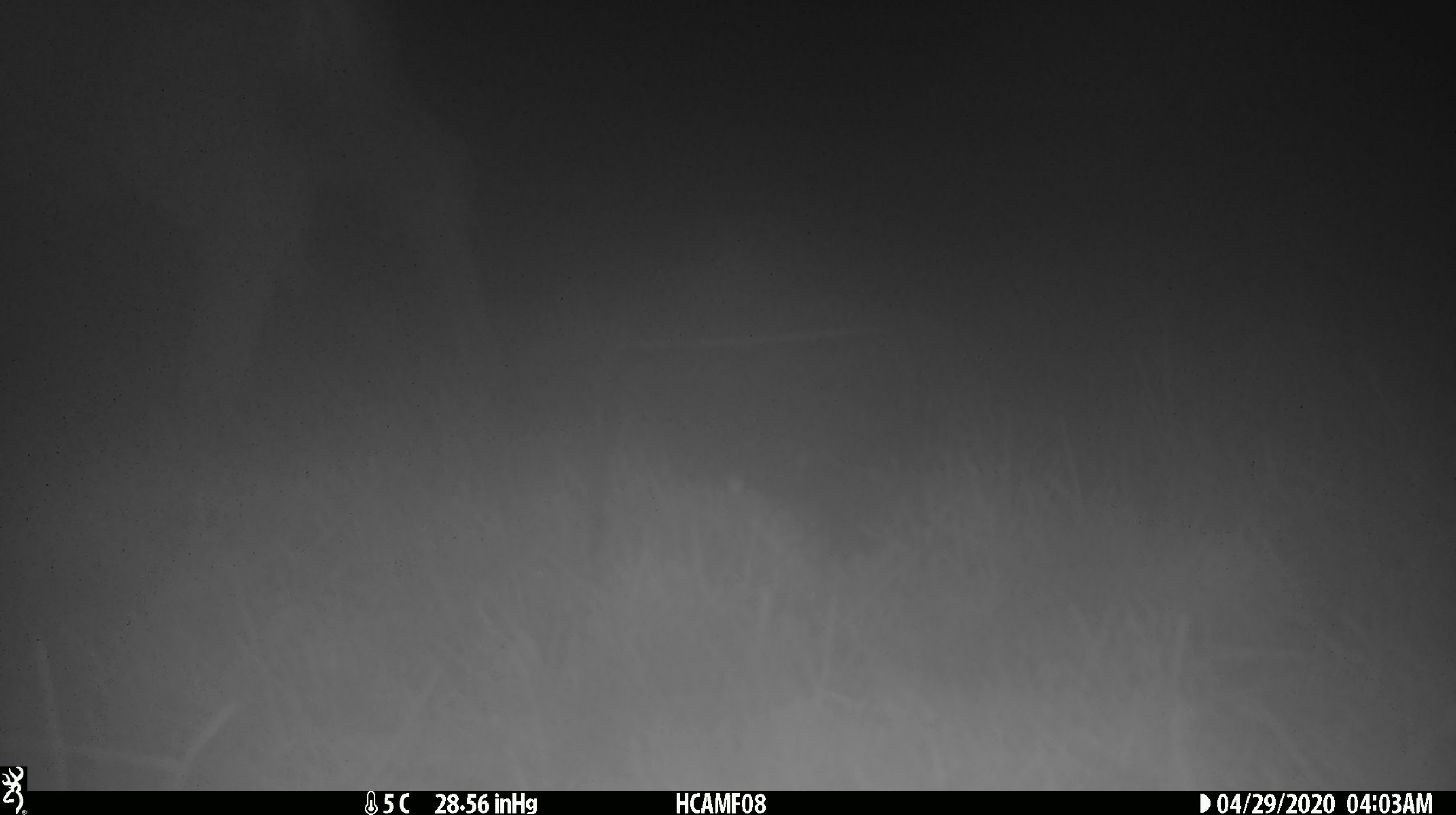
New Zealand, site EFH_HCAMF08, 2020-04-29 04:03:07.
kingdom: Animalia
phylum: Chordata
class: Mammalia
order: Artiodactyla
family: Bovidae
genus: Ovis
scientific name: Ovis aries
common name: domestic sheep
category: sheep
Sheep (domestic sheep) (Ovis aries).